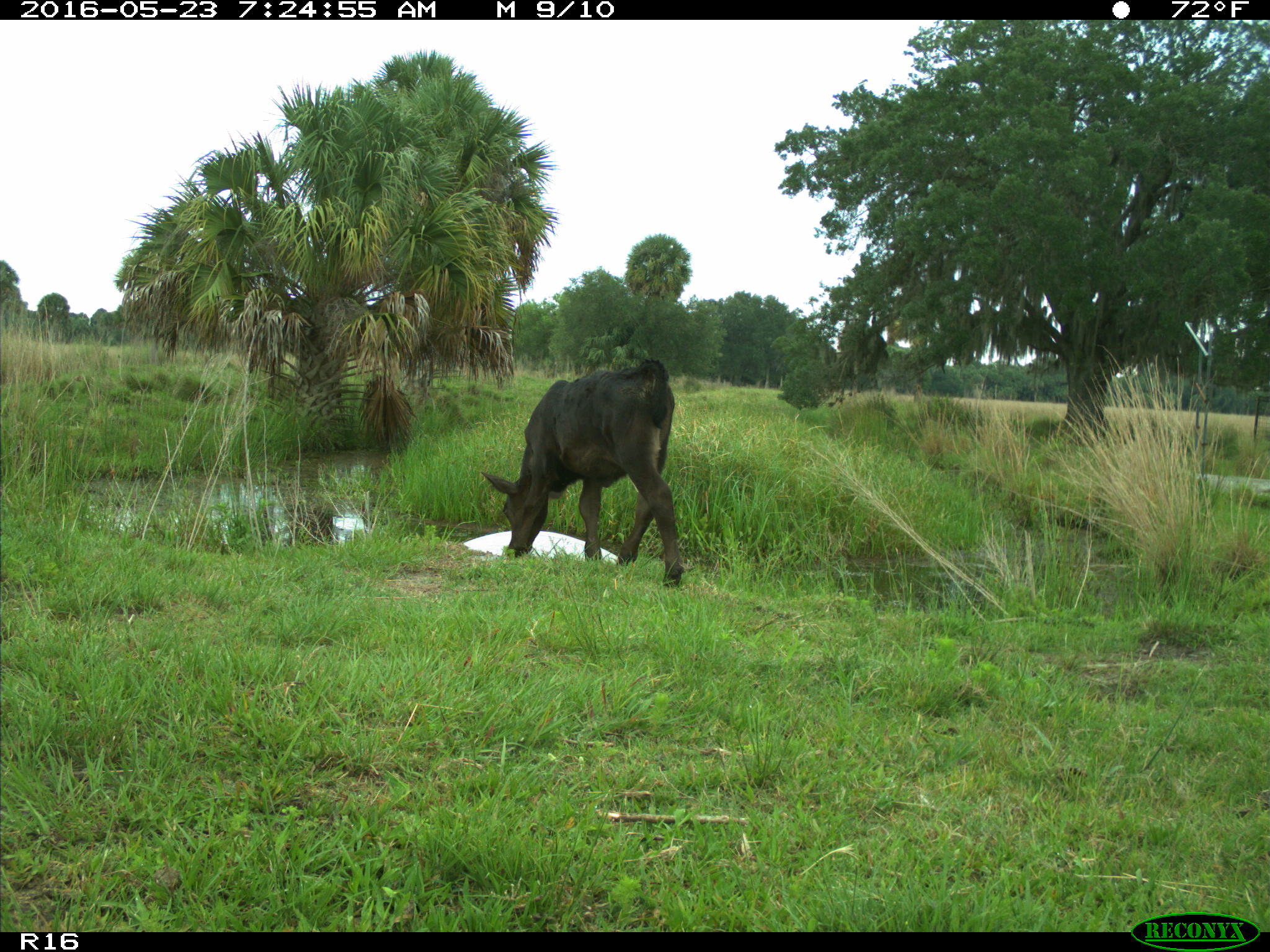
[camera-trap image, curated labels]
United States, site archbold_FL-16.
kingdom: Animalia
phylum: Chordata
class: Mammalia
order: Artiodactyla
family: Bovidae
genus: Bos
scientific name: Bos taurus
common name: domestic cow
Bos taurus (domestic cow).